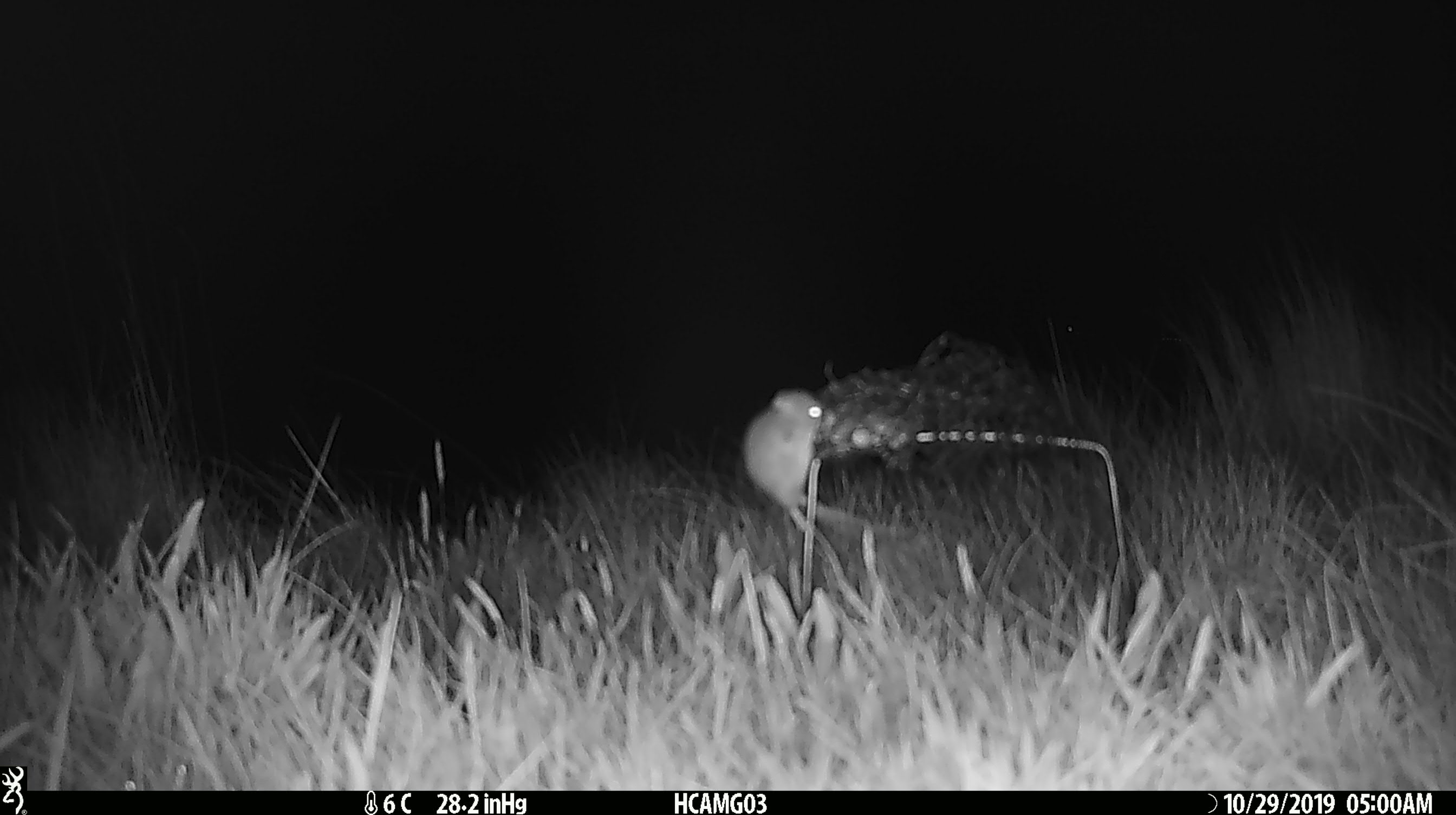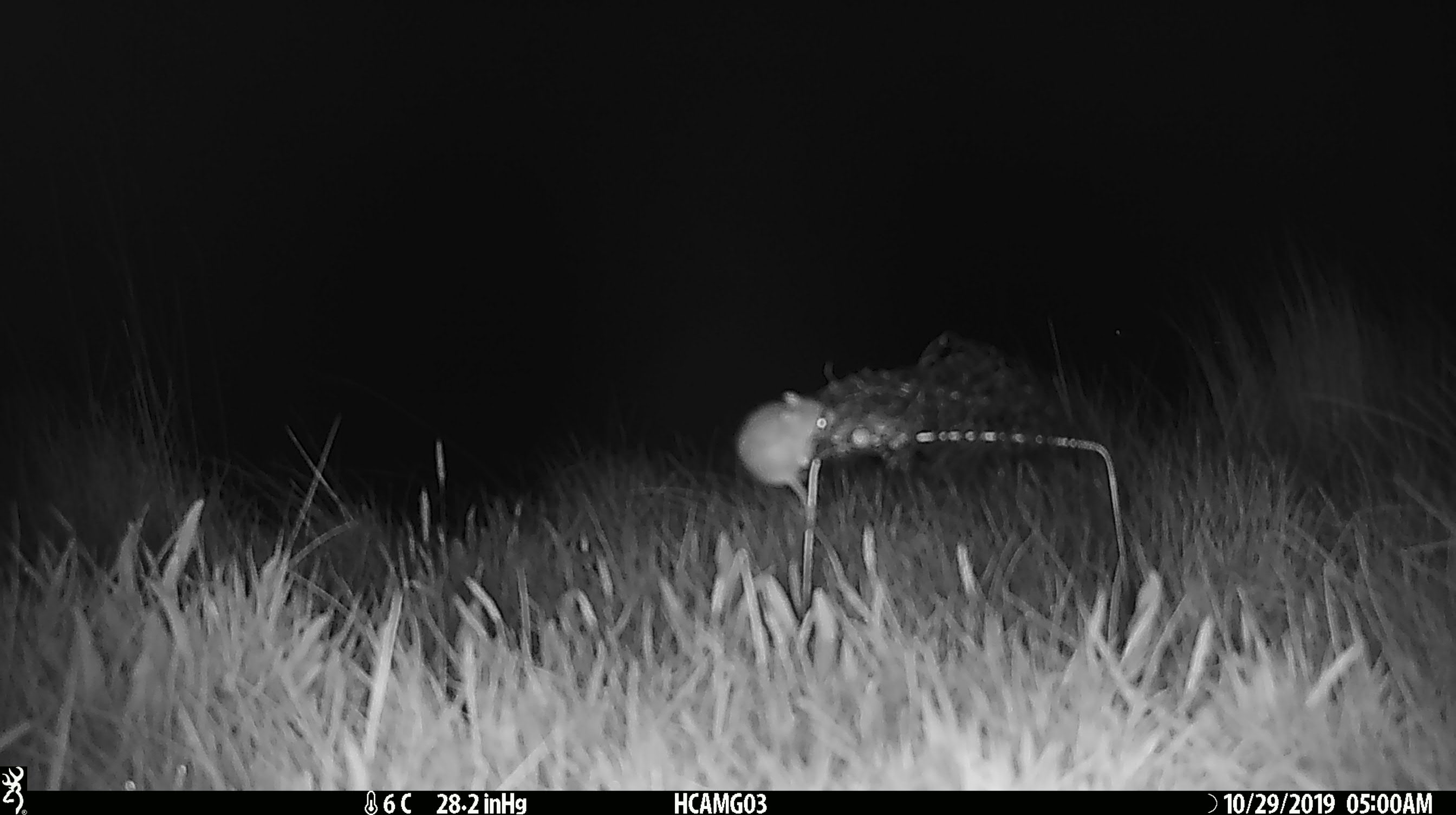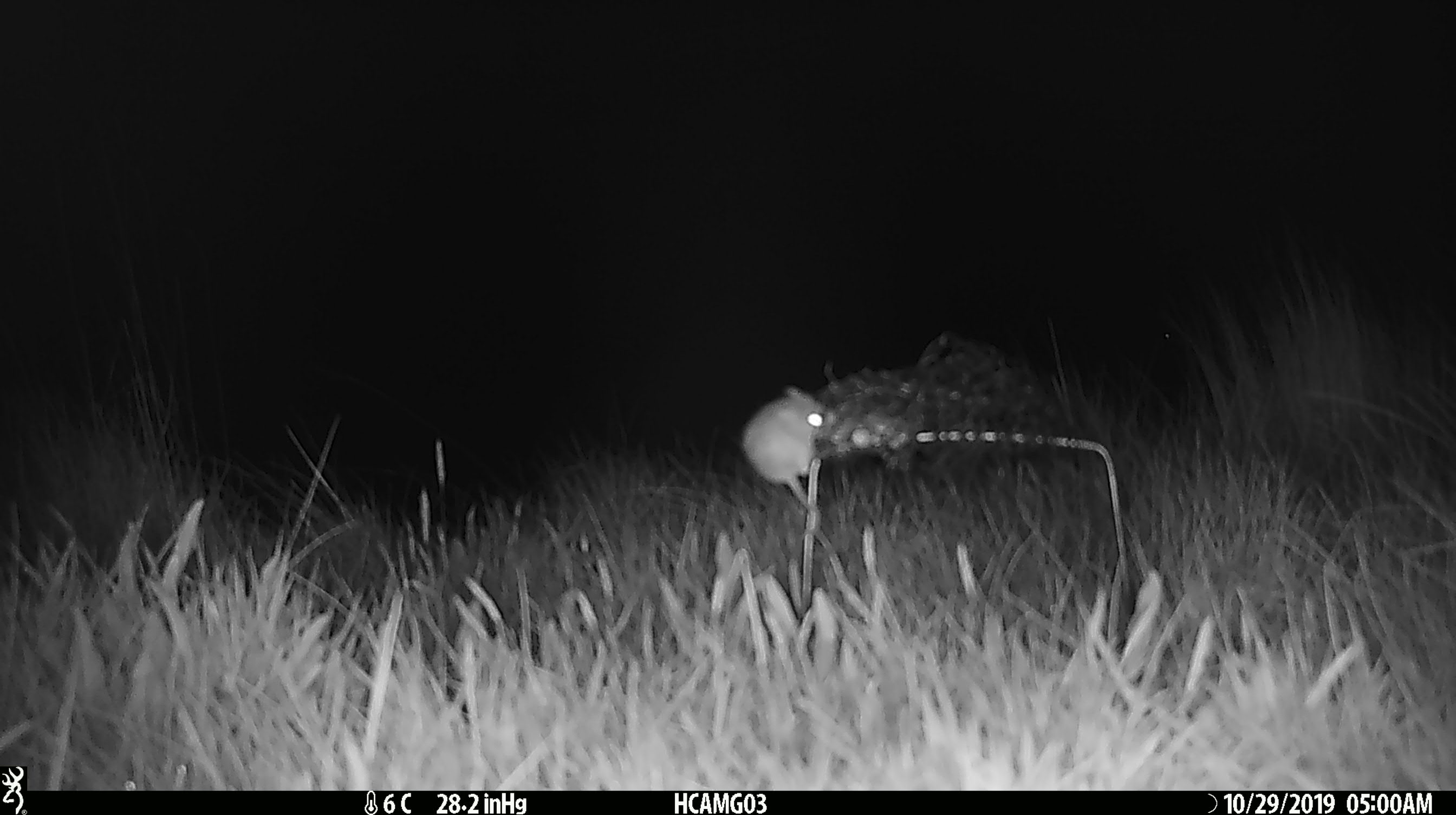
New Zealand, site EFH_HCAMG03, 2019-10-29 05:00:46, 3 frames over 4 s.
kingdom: Animalia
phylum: Chordata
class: Mammalia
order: Rodentia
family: Muridae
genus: Mus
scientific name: Mus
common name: mouse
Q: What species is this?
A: Mouse (Mus).